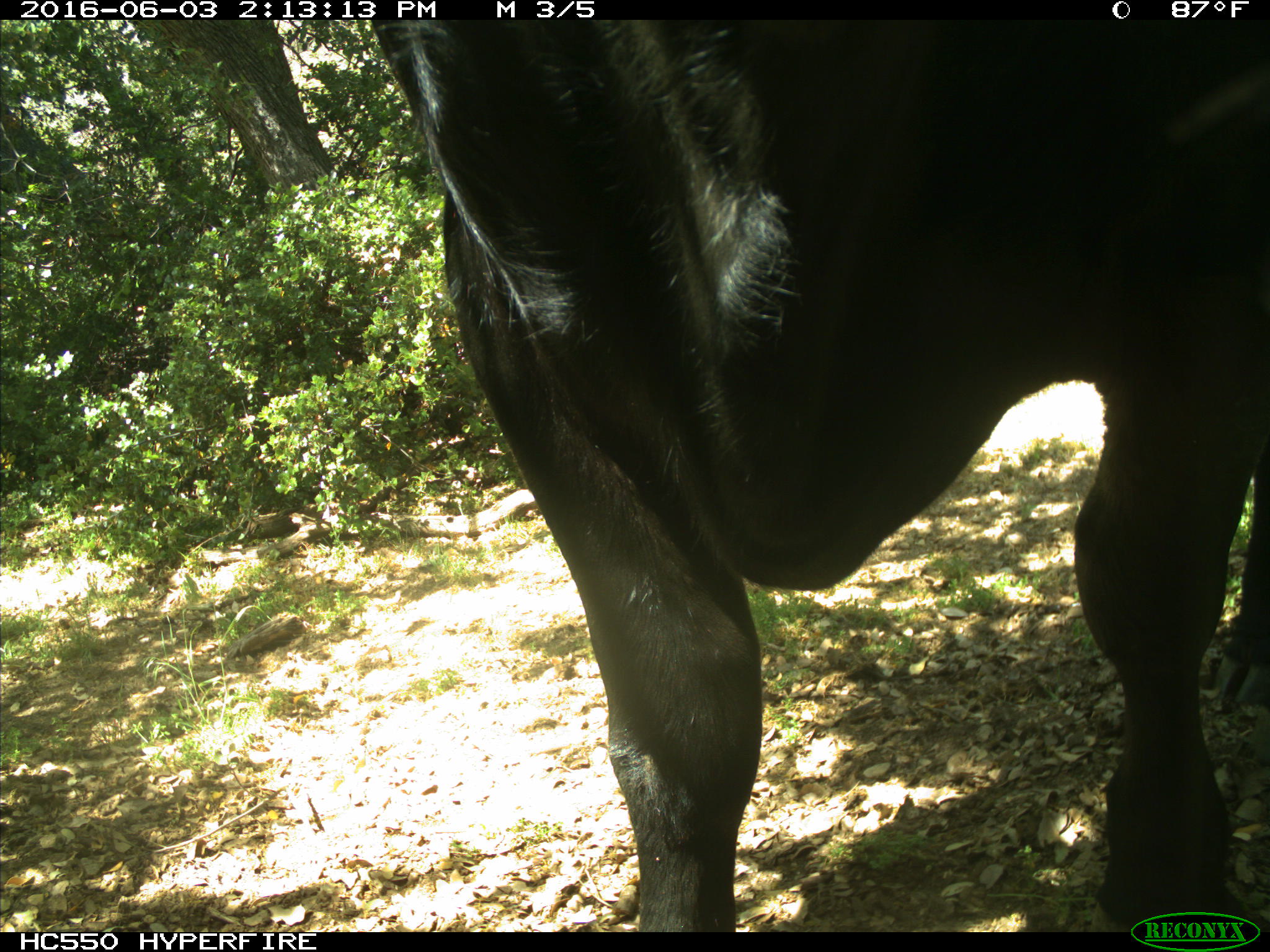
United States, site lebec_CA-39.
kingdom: Animalia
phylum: Chordata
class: Mammalia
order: Artiodactyla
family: Bovidae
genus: Bos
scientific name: Bos taurus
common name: domestic cow